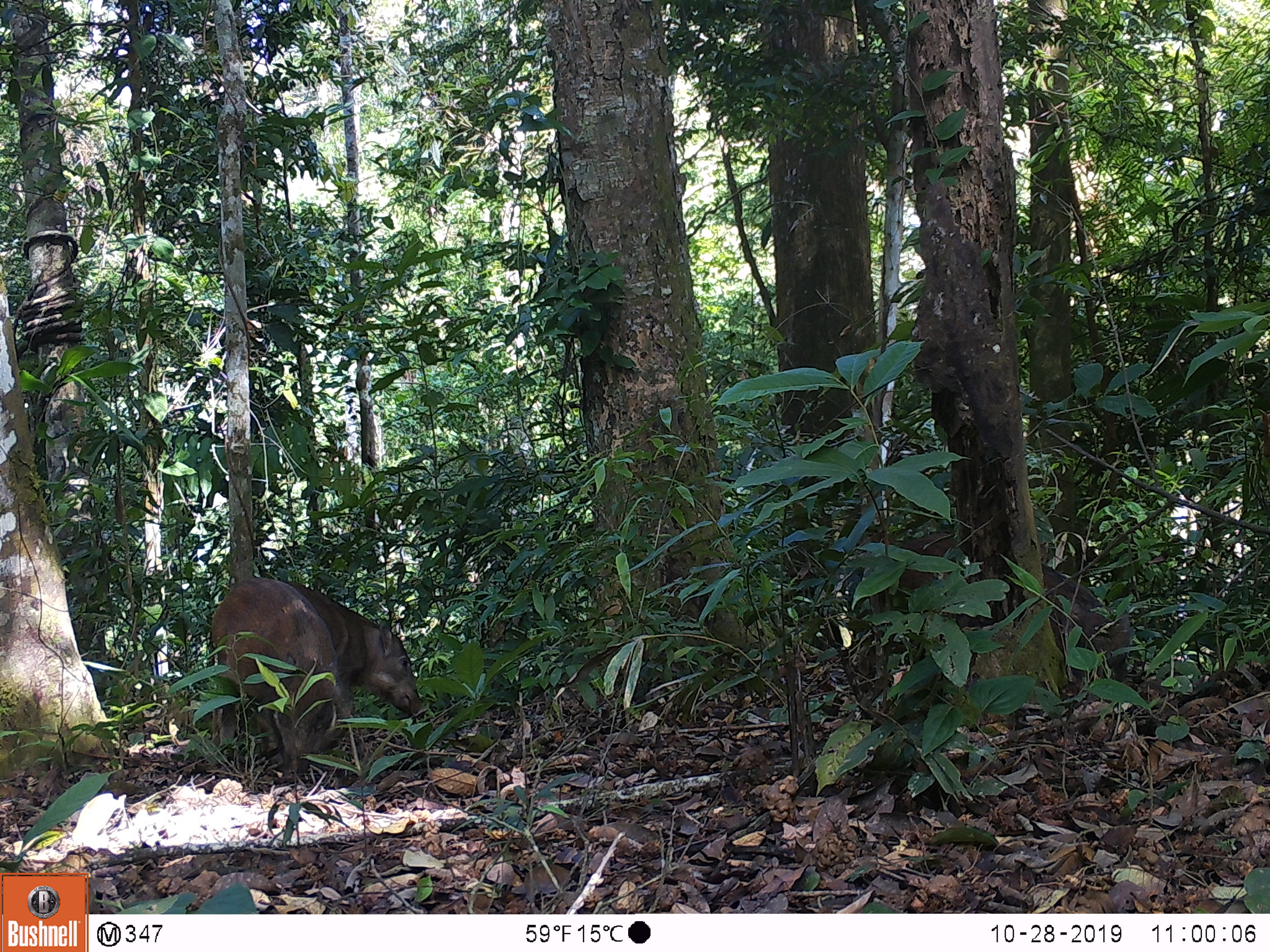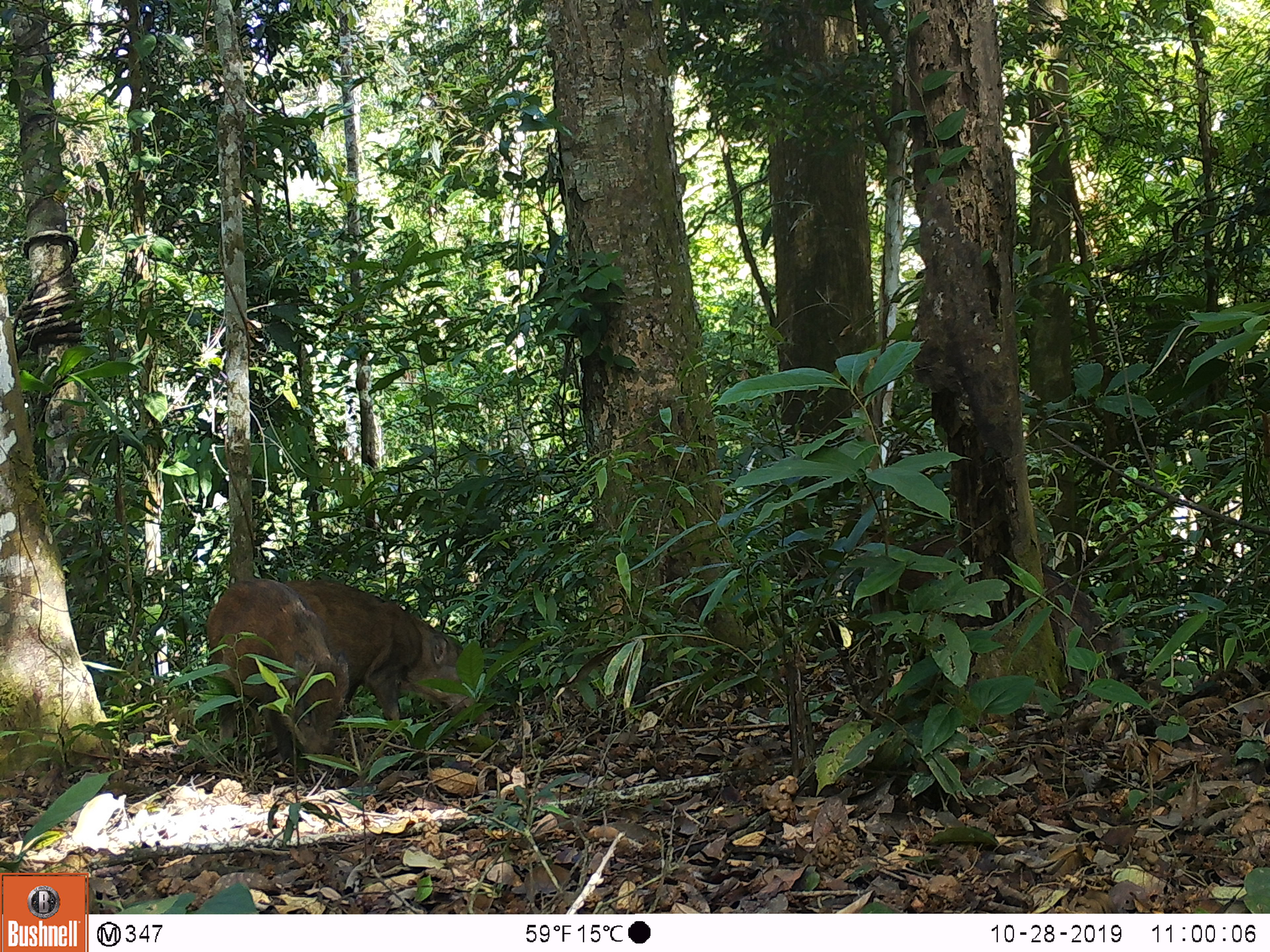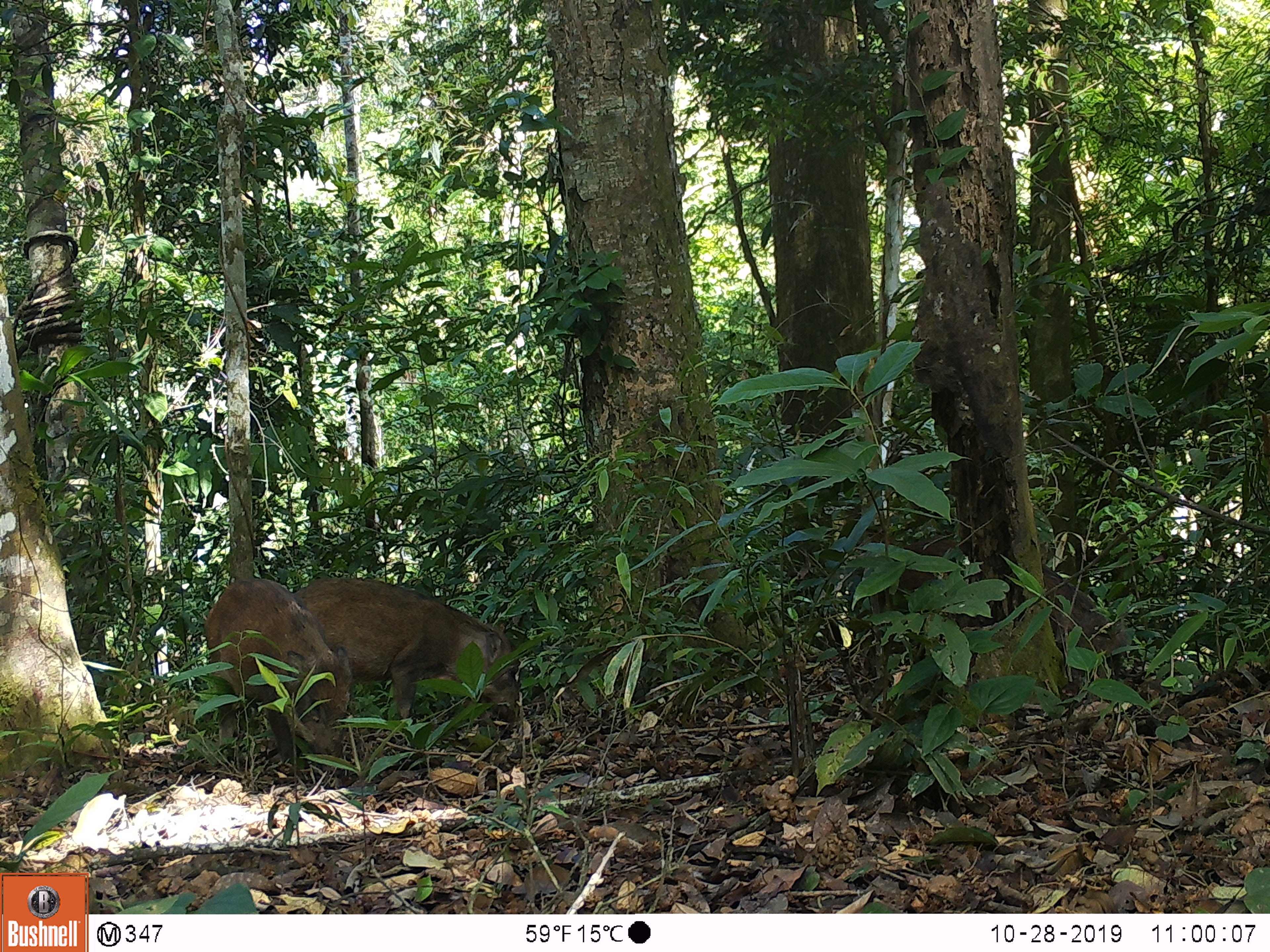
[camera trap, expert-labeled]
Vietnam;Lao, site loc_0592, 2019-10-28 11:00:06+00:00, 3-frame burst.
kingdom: Animalia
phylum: Chordata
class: Mammalia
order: Artiodactyla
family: Suidae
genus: Sus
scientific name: Sus scrofa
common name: eurasian wild pig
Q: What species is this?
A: Eurasian wild pig (Sus scrofa).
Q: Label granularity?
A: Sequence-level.